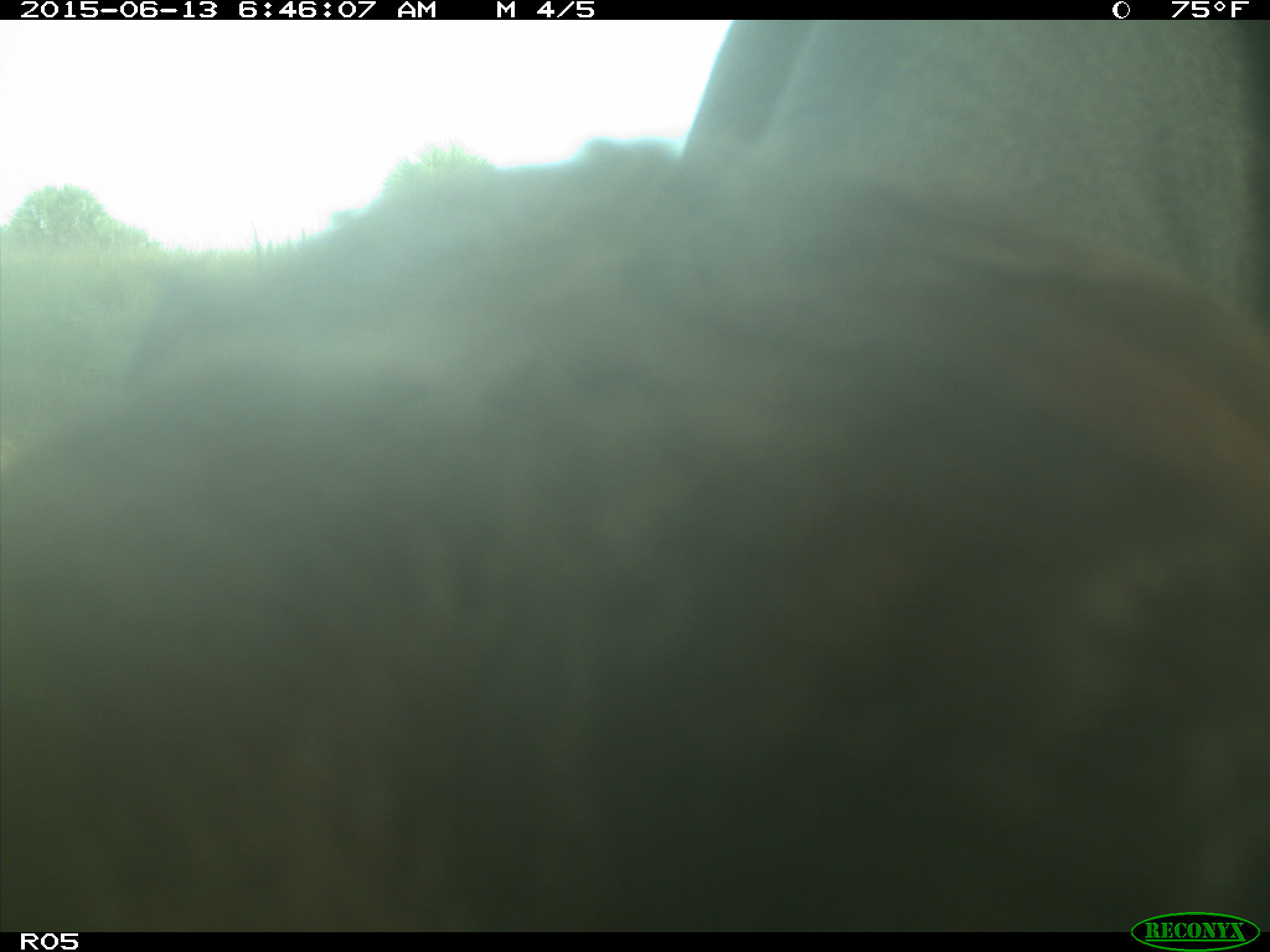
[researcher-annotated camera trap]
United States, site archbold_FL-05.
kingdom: Animalia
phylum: Chordata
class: Mammalia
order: Artiodactyla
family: Bovidae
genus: Bos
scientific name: Bos taurus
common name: domestic cow